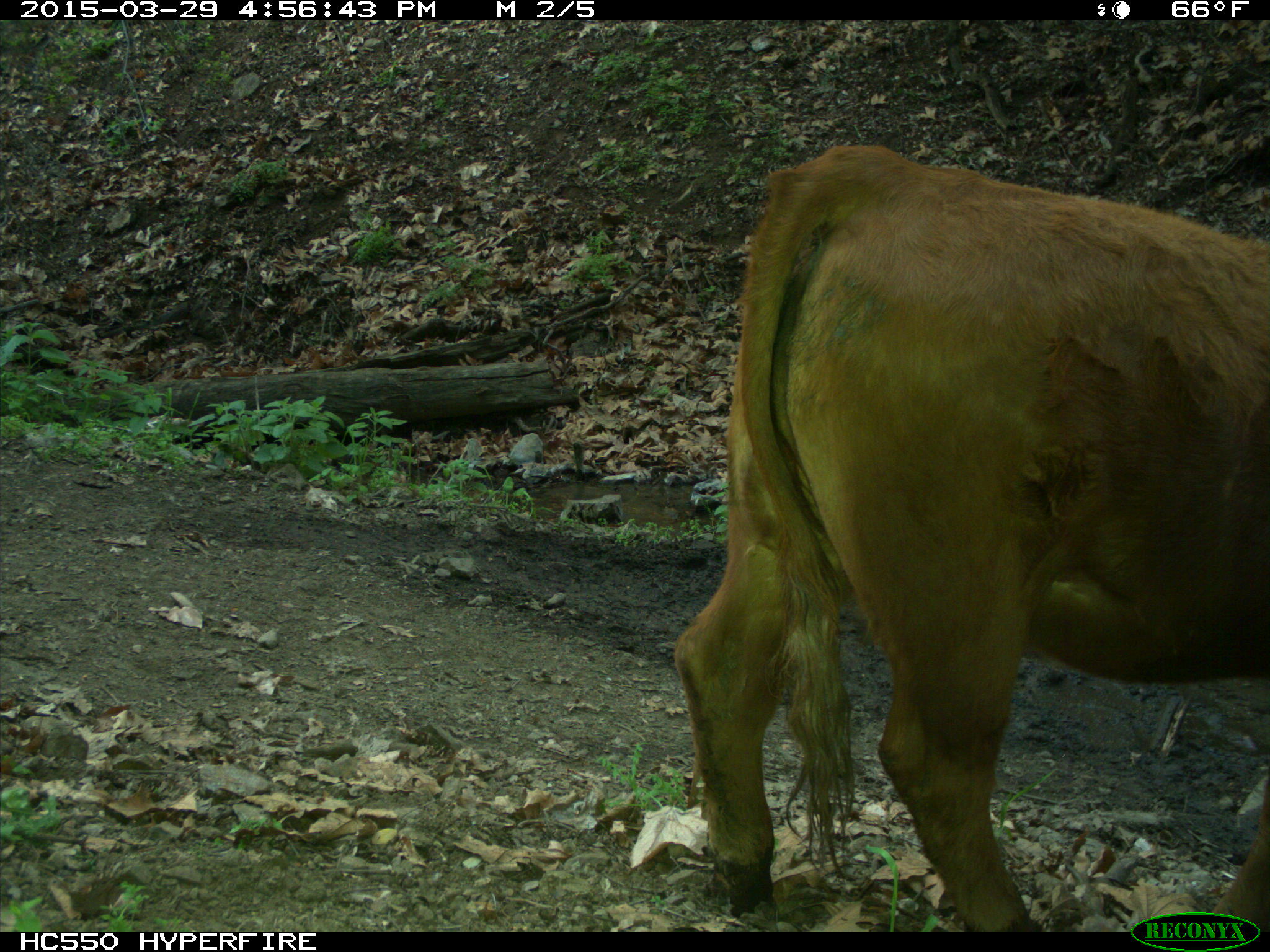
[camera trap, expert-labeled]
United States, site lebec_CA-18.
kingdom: Animalia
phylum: Chordata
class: Mammalia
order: Artiodactyla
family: Bovidae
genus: Bos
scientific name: Bos taurus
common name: domestic cow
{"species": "Bos taurus (domestic cow)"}